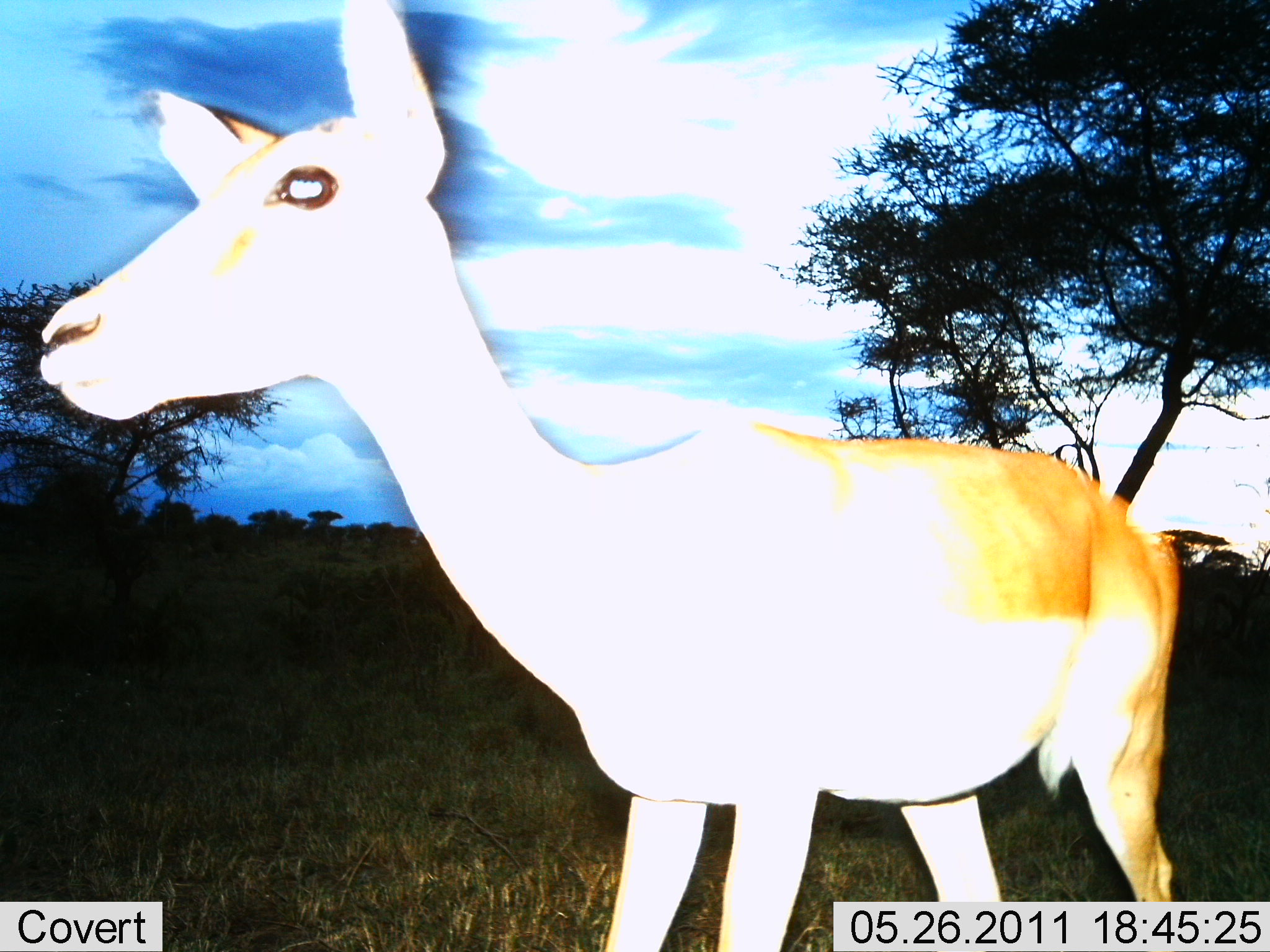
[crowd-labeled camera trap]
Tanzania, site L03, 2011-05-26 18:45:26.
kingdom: Animalia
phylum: Chordata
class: Mammalia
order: Artiodactyla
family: Bovidae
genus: Nanger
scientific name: Nanger granti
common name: grant's gazelle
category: gazellegrants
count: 1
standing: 100%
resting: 0%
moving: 17%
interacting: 0%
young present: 0%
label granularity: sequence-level